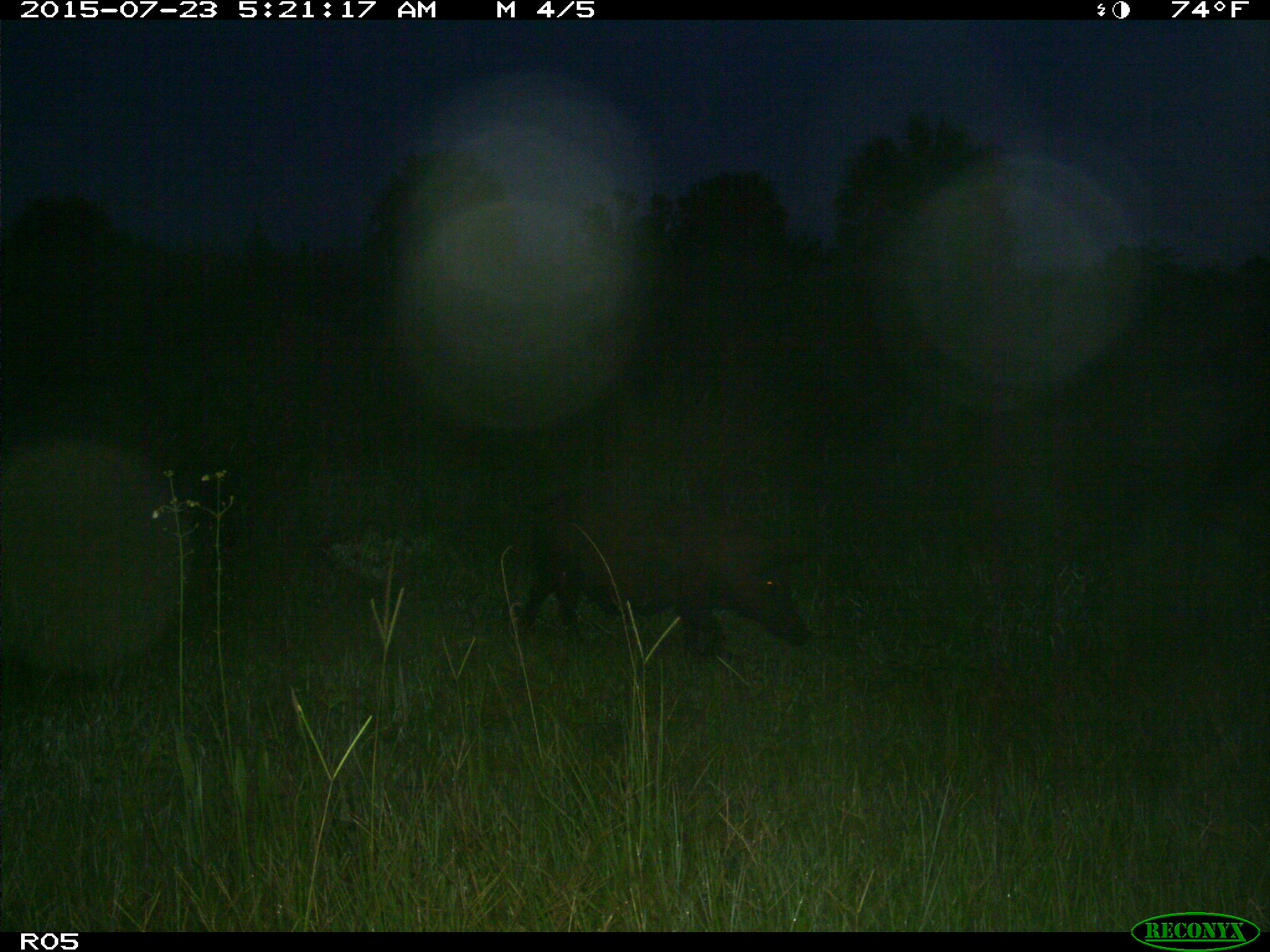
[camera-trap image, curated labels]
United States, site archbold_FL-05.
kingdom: Animalia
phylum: Chordata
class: Mammalia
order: Artiodactyla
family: Suidae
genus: Sus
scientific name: Sus scrofa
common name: wild boar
Sus scrofa (wild boar).